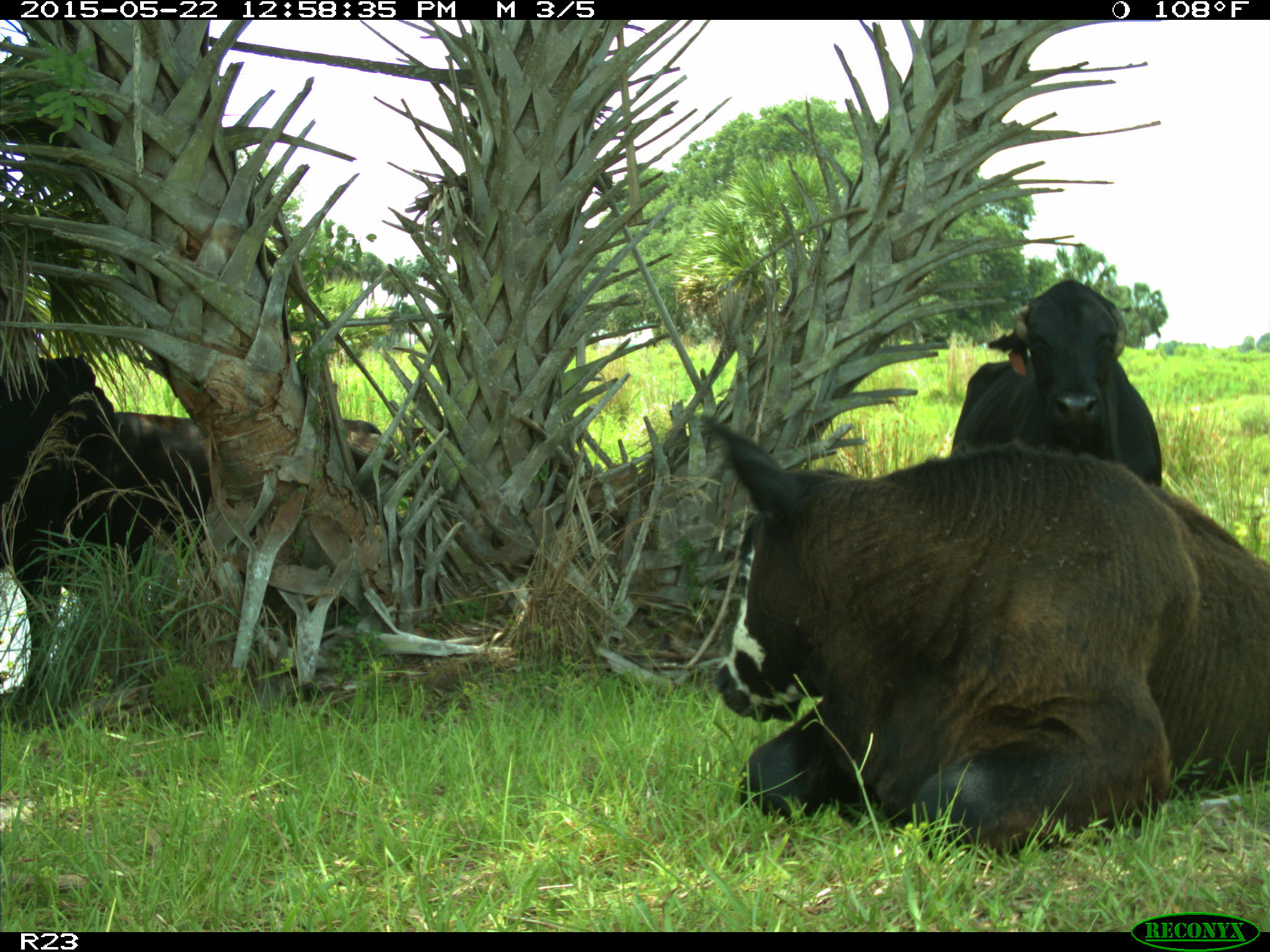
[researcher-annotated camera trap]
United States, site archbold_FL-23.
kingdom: Animalia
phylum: Chordata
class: Mammalia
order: Artiodactyla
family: Bovidae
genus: Bos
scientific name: Bos taurus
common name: domestic cow